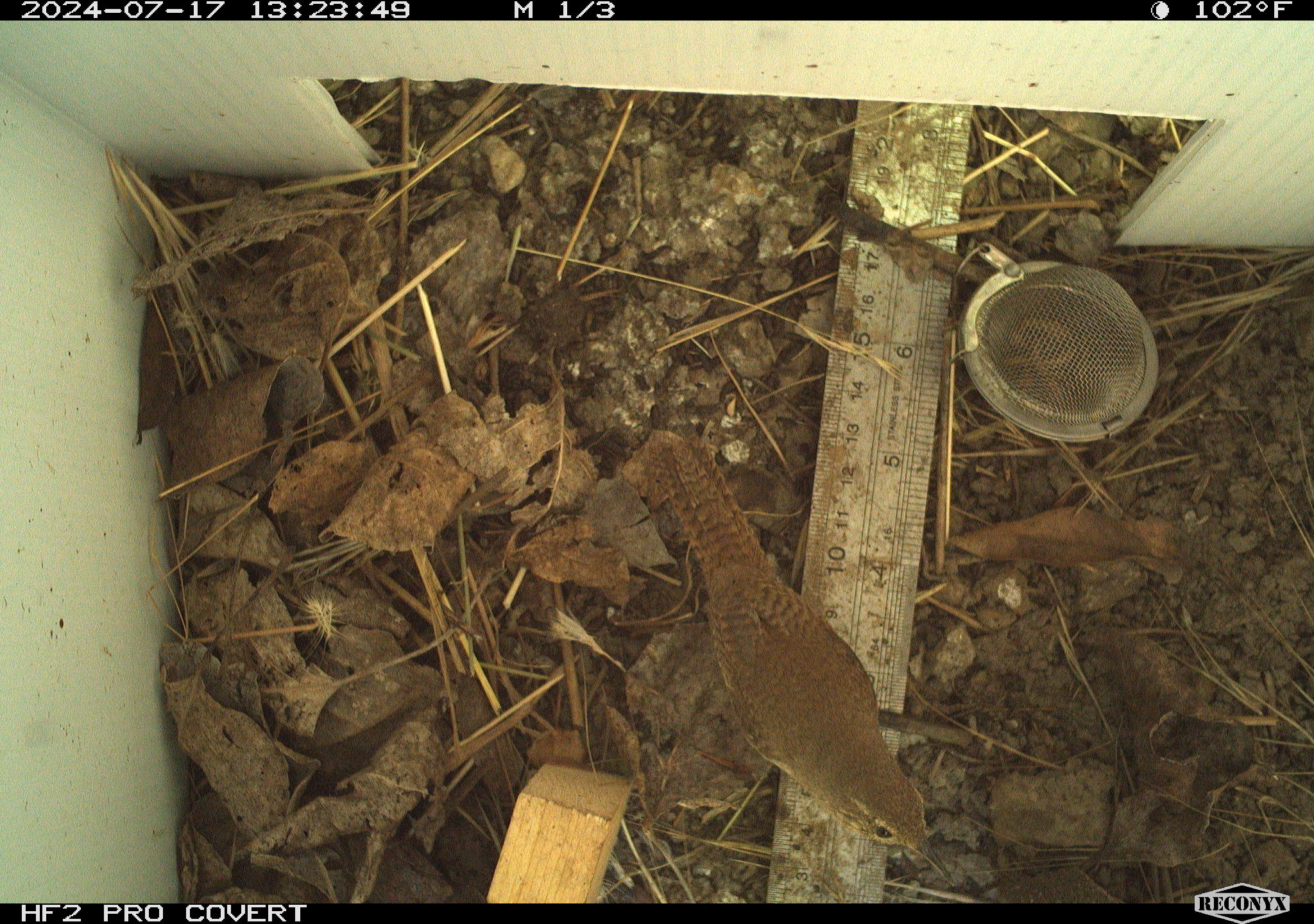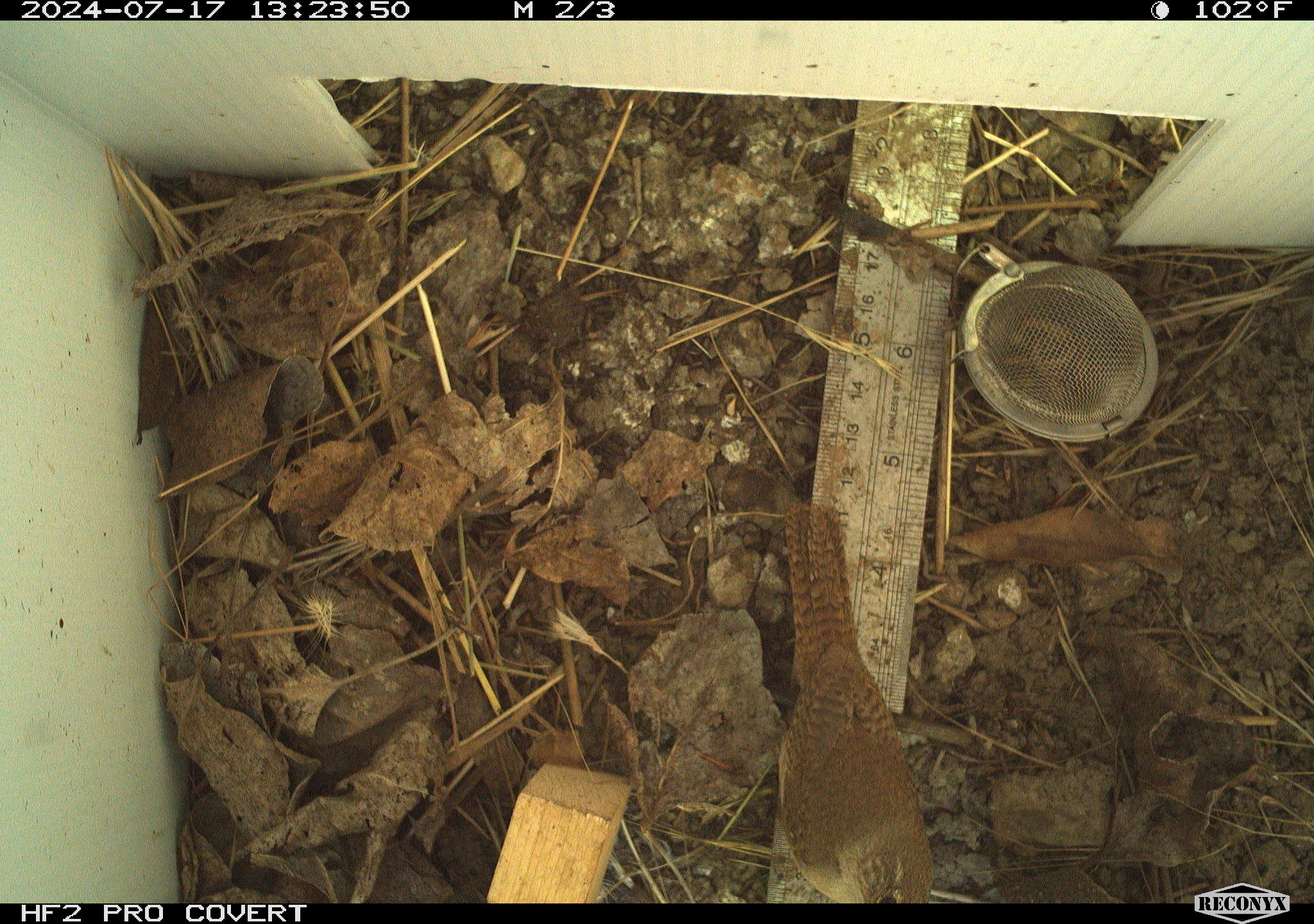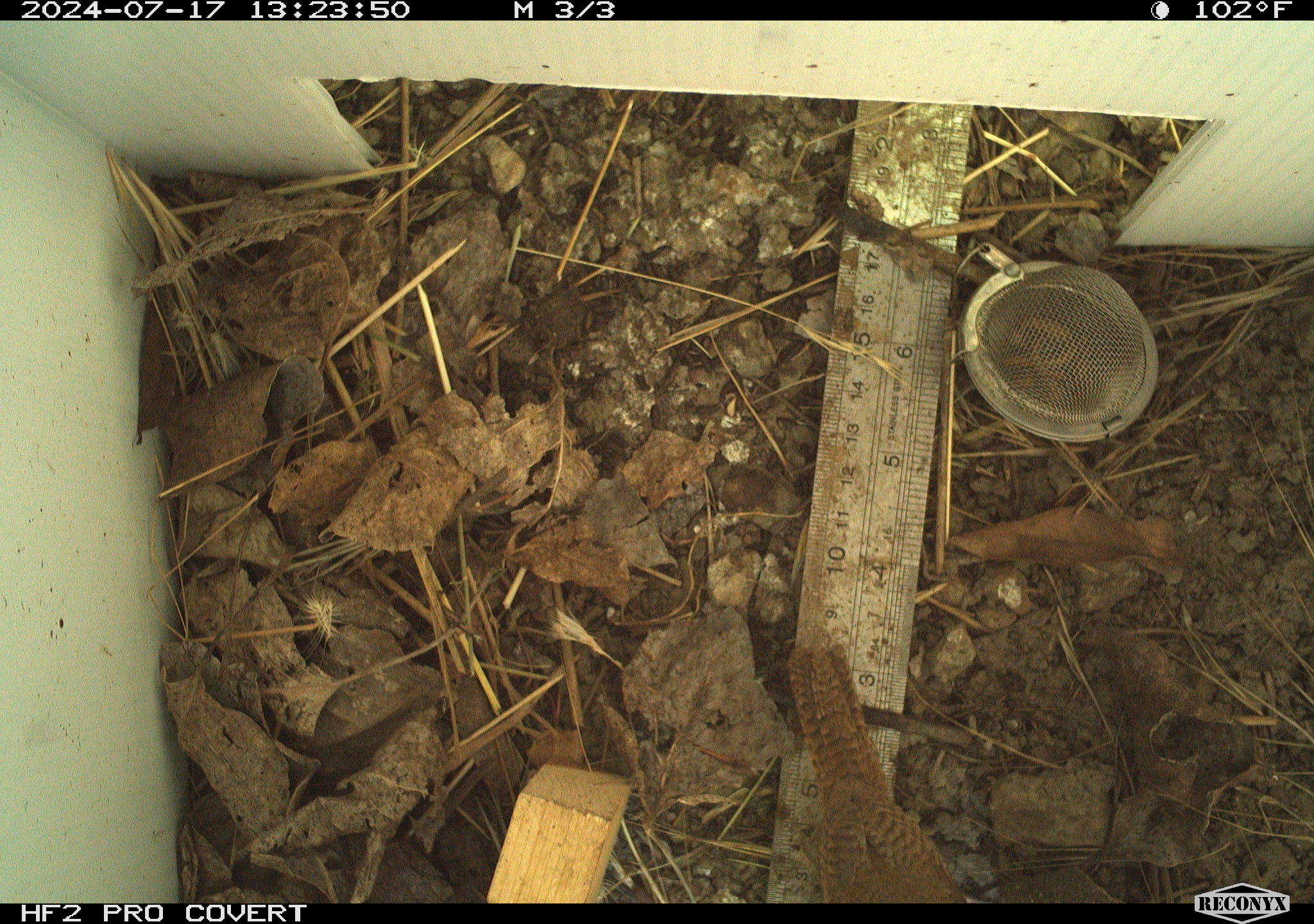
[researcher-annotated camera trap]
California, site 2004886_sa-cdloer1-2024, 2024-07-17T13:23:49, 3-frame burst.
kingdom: Animalia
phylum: Chordata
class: Aves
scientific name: Aves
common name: bird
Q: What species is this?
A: Bird (Aves).